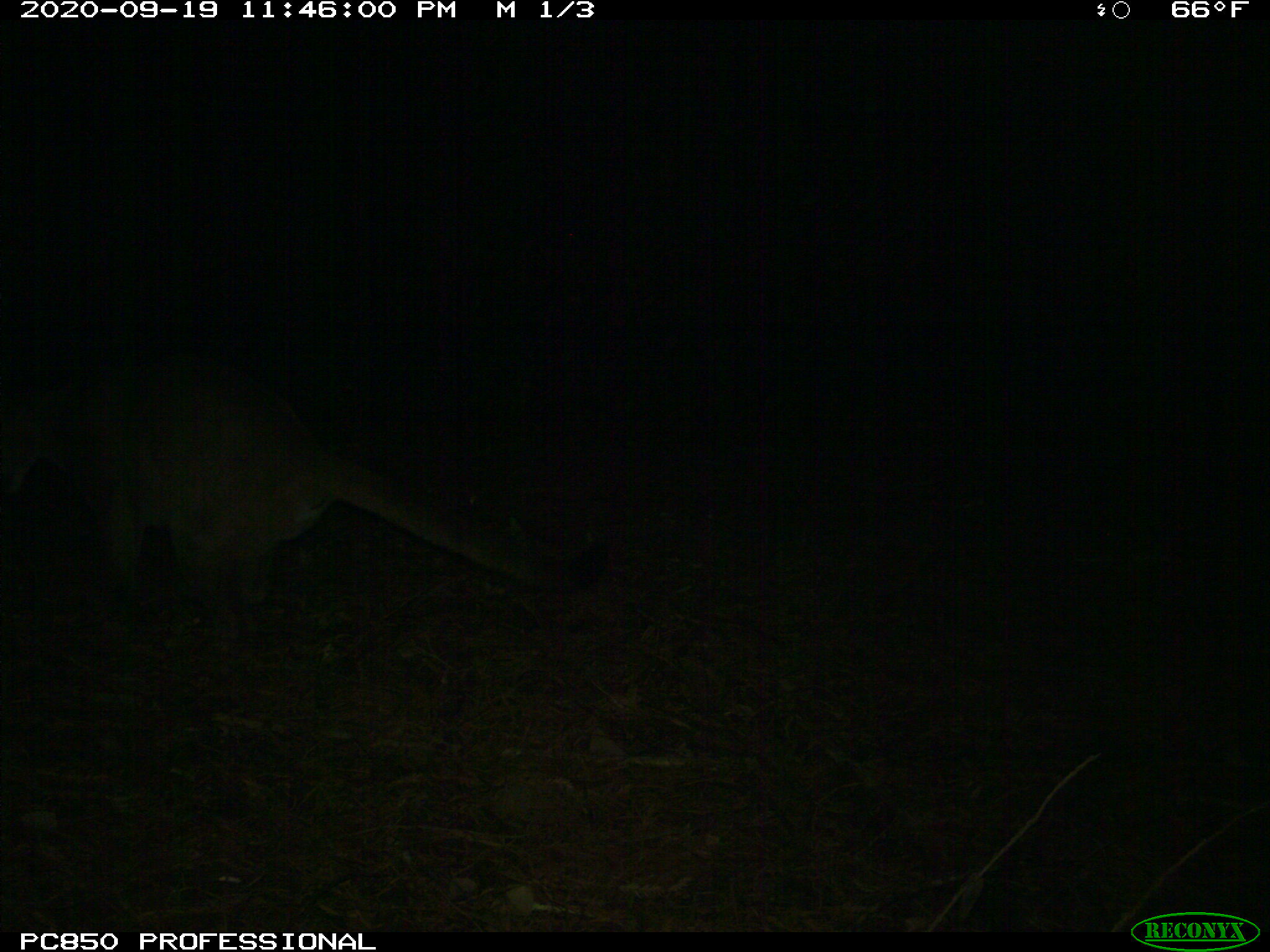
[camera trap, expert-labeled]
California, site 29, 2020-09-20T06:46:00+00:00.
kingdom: Animalia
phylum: Chordata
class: Mammalia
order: Carnivora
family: Felidae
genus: Puma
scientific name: Puma concolor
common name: puma